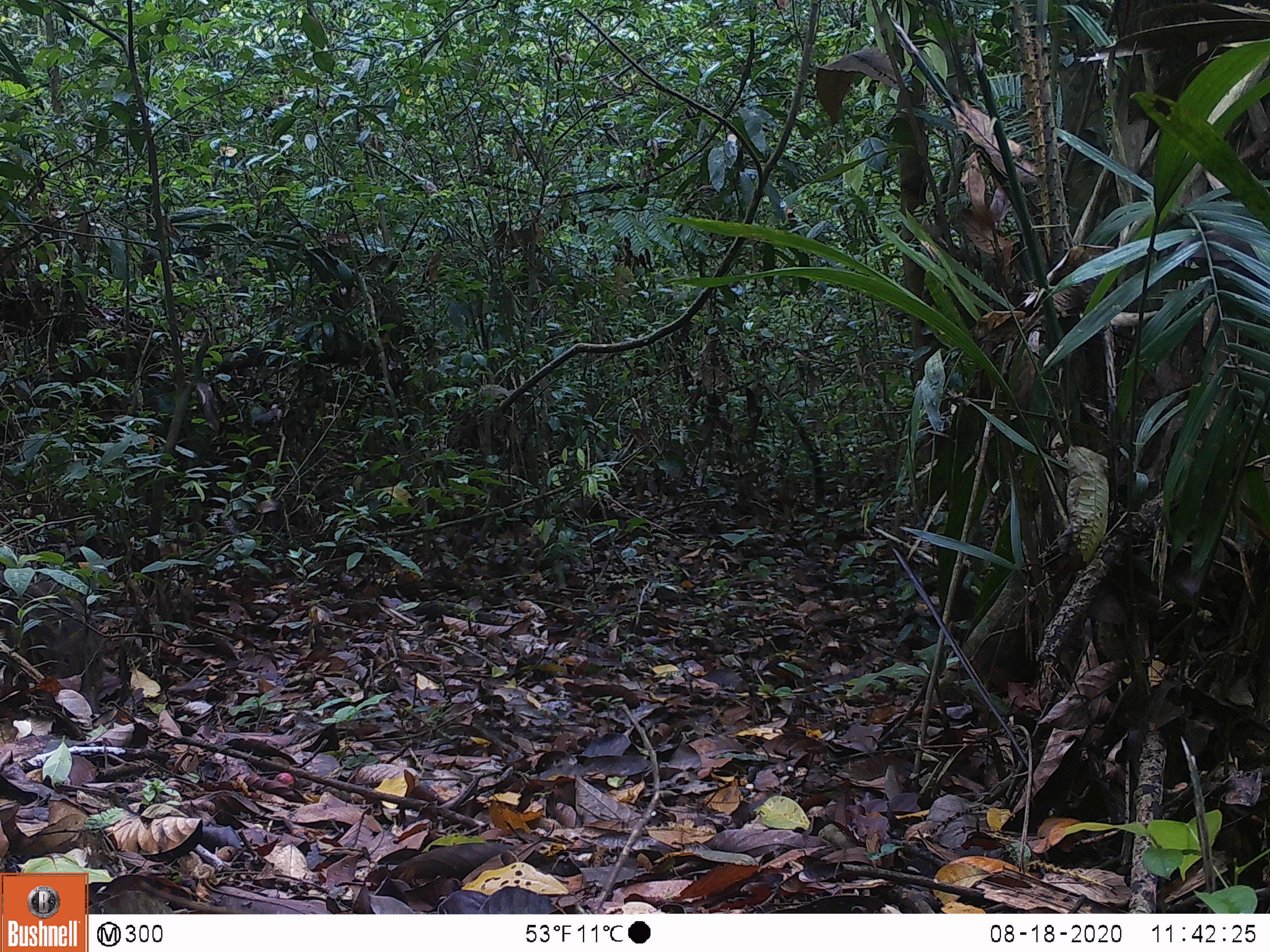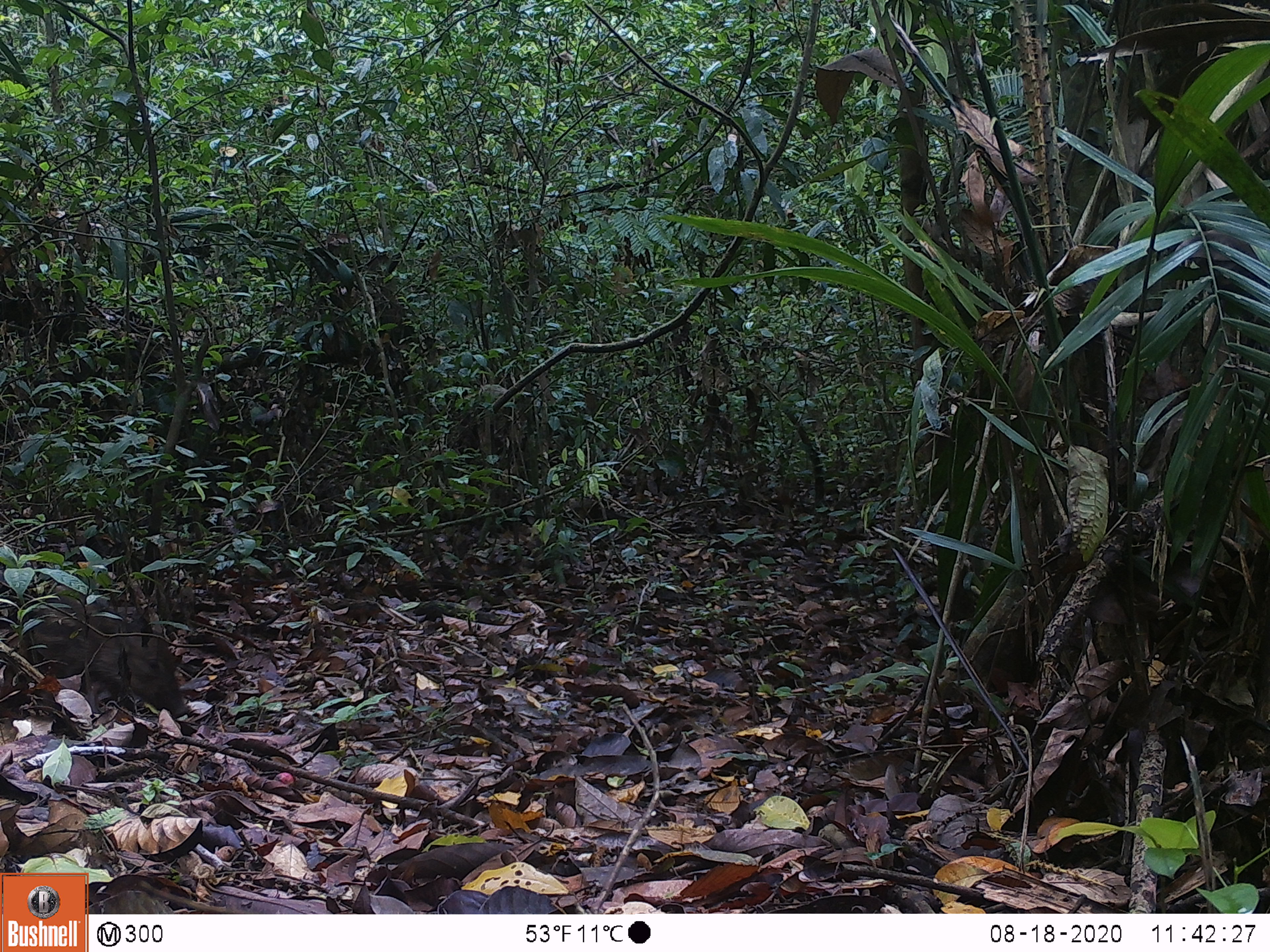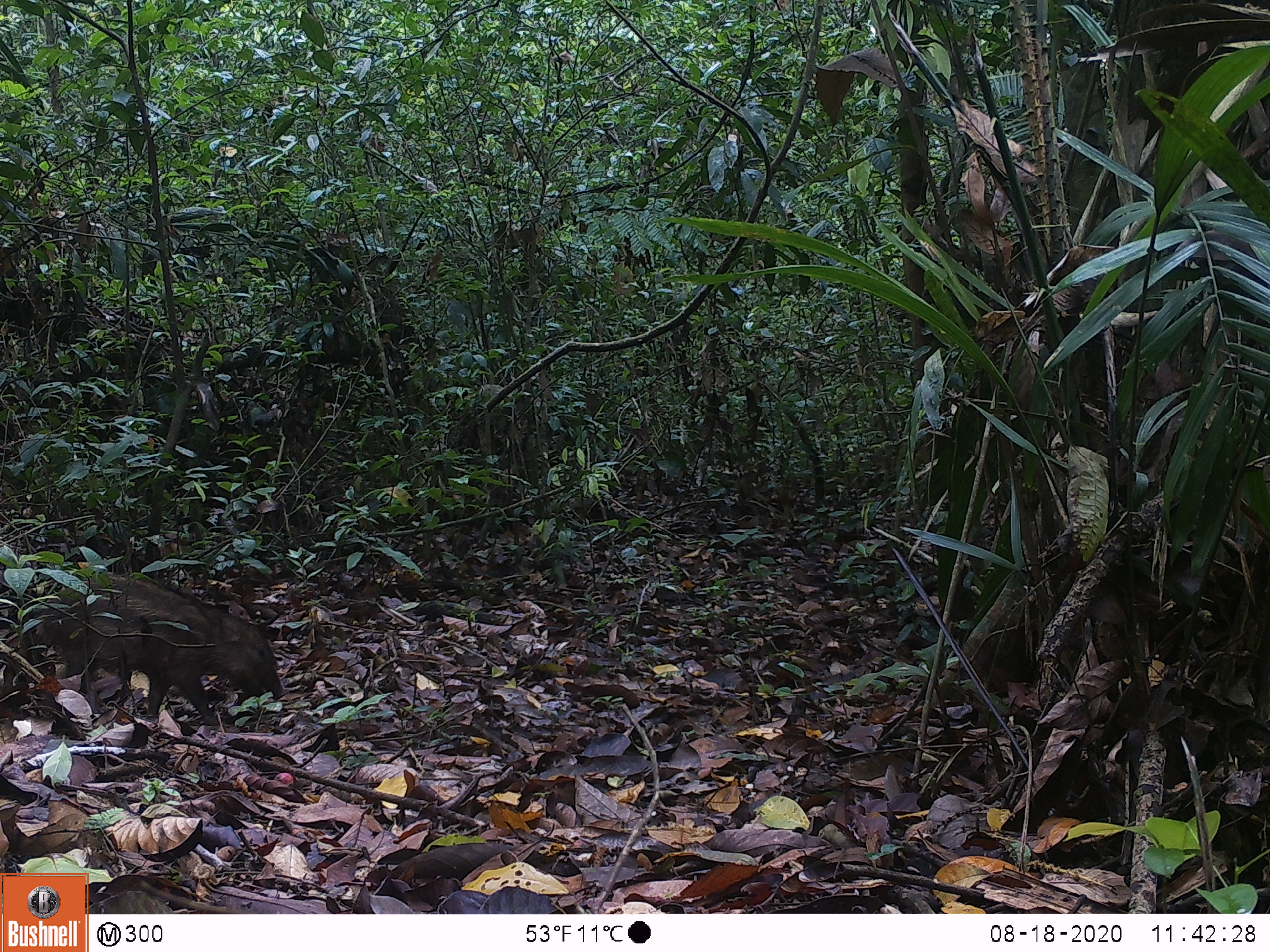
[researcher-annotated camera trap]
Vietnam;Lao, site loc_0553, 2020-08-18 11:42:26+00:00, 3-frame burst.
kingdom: Animalia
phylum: Chordata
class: Mammalia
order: Artiodactyla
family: Suidae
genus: Sus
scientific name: Sus scrofa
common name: eurasian wild pig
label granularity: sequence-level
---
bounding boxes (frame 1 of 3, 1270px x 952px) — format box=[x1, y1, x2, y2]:
eurasian wild pig: box=[0, 580, 119, 715]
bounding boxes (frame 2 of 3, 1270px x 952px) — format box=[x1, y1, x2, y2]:
eurasian wild pig: box=[18, 585, 191, 719]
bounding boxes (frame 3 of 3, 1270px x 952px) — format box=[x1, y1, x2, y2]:
eurasian wild pig: box=[22, 571, 290, 726]